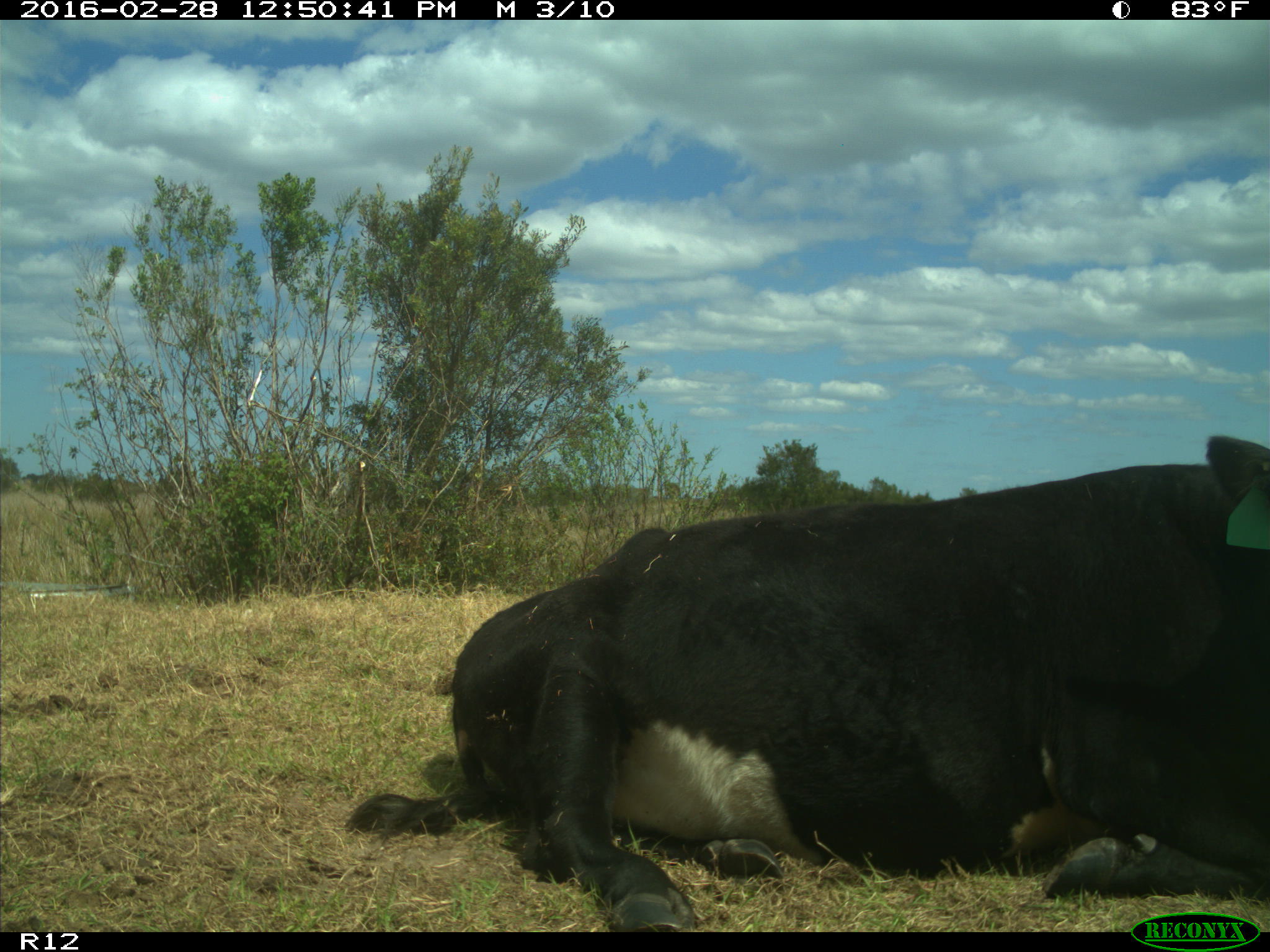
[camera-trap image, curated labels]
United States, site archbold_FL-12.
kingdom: Animalia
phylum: Chordata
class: Mammalia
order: Artiodactyla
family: Bovidae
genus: Bos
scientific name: Bos taurus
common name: domestic cow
Bos taurus (domestic cow).